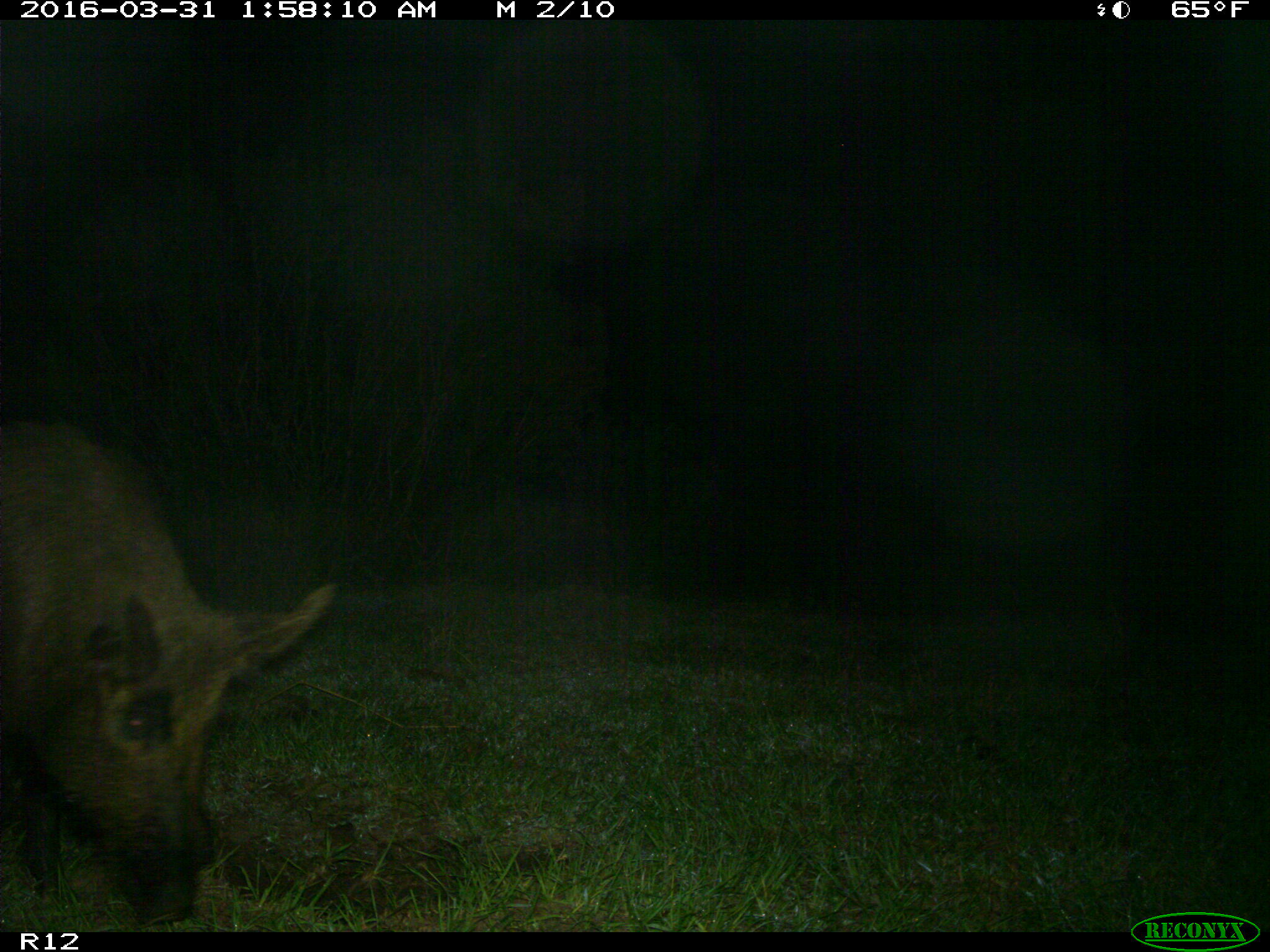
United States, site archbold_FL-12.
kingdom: Animalia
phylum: Chordata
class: Mammalia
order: Artiodactyla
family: Suidae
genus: Sus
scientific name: Sus scrofa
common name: wild boar